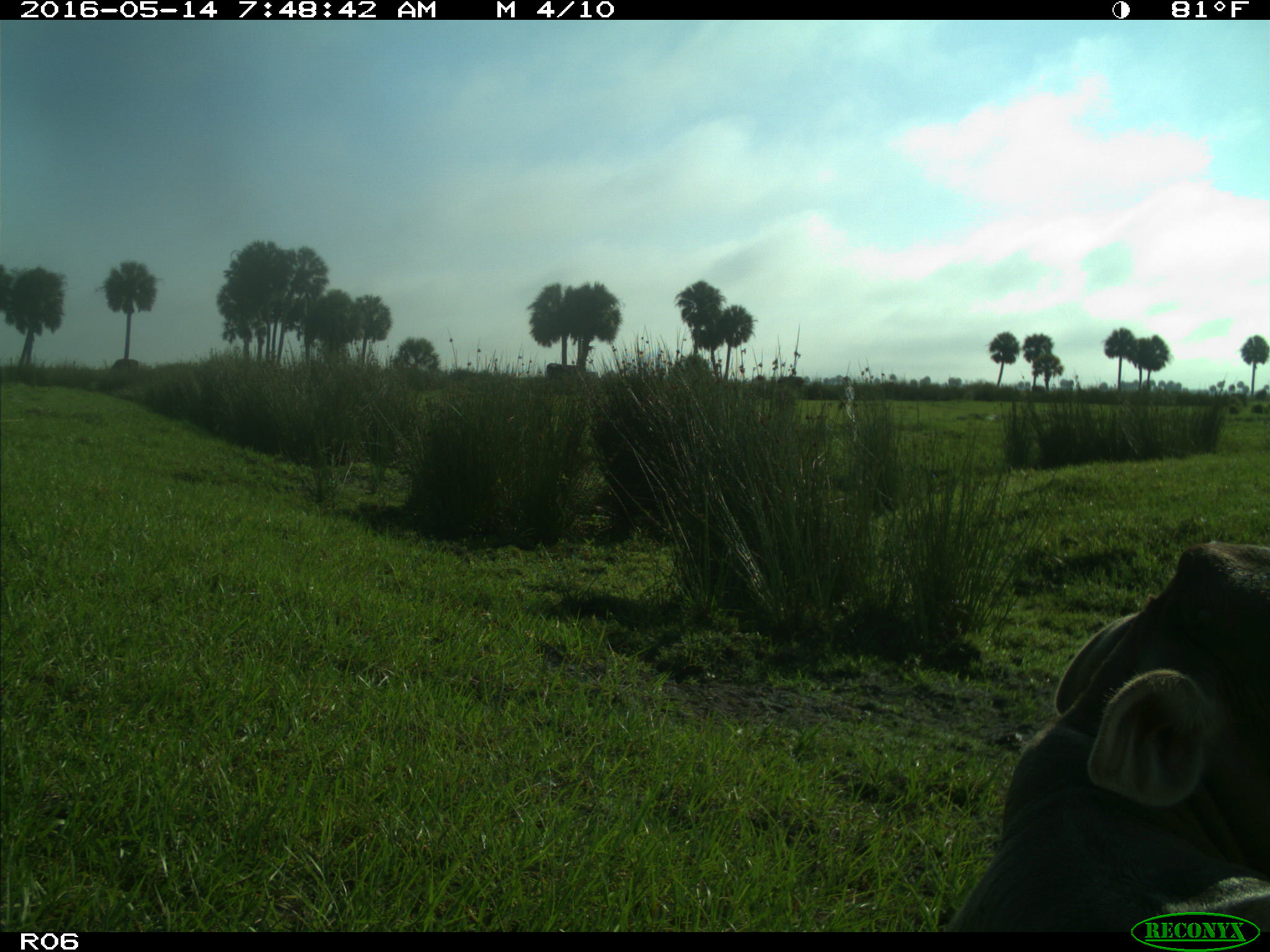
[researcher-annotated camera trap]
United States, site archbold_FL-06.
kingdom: Animalia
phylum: Chordata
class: Mammalia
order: Artiodactyla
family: Bovidae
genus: Bos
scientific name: Bos taurus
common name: domestic cow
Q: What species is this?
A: Bos taurus (domestic cow).